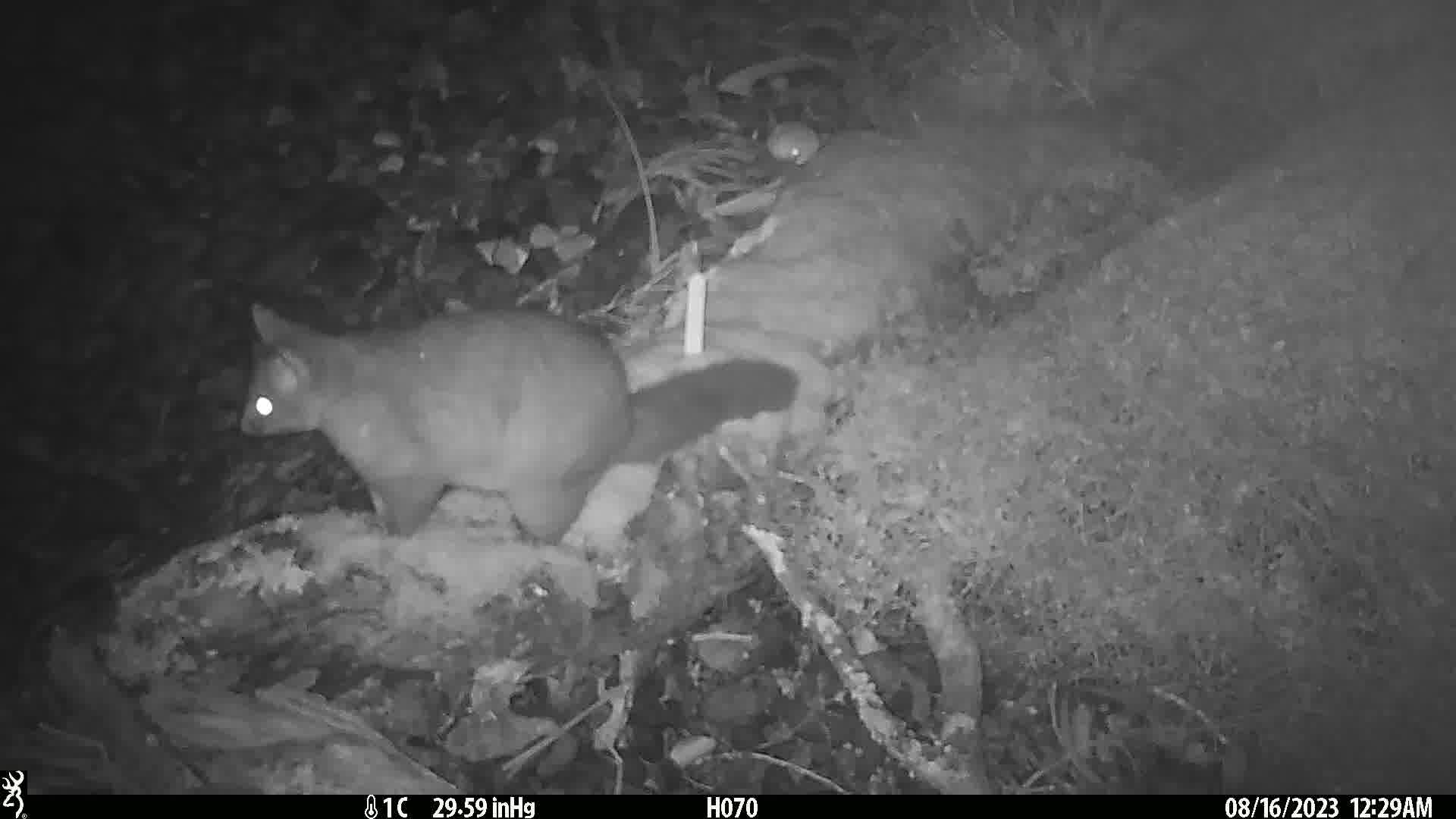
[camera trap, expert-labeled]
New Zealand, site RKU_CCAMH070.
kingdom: Animalia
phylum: Chordata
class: Mammalia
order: Diprotodontia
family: Phalangeridae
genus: Trichosurus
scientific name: Trichosurus vulpecula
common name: common brushtail possum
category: possum